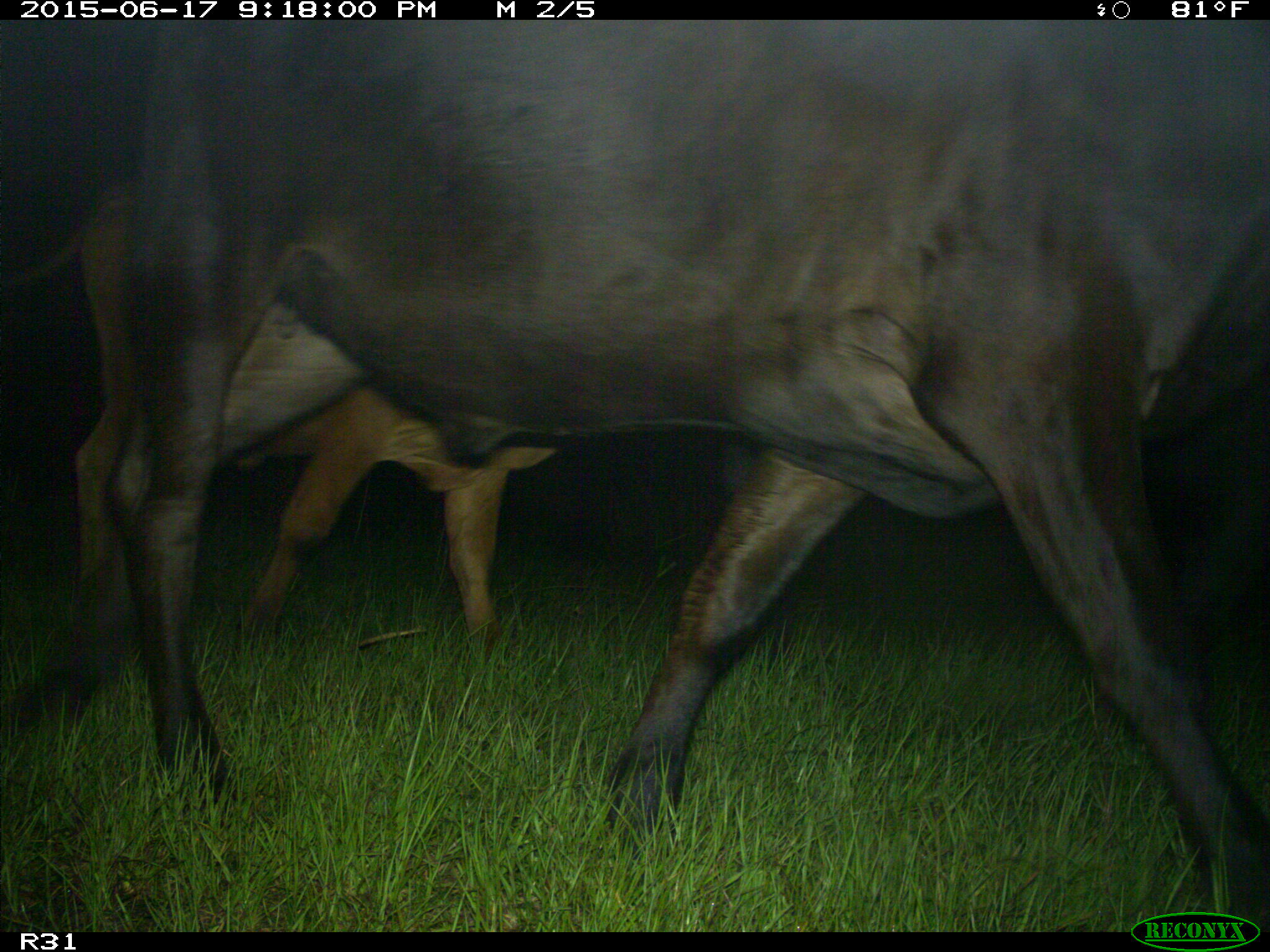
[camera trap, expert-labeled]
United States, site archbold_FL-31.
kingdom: Animalia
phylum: Chordata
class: Mammalia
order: Artiodactyla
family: Bovidae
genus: Bos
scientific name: Bos taurus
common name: domestic cow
Bos taurus (domestic cow).